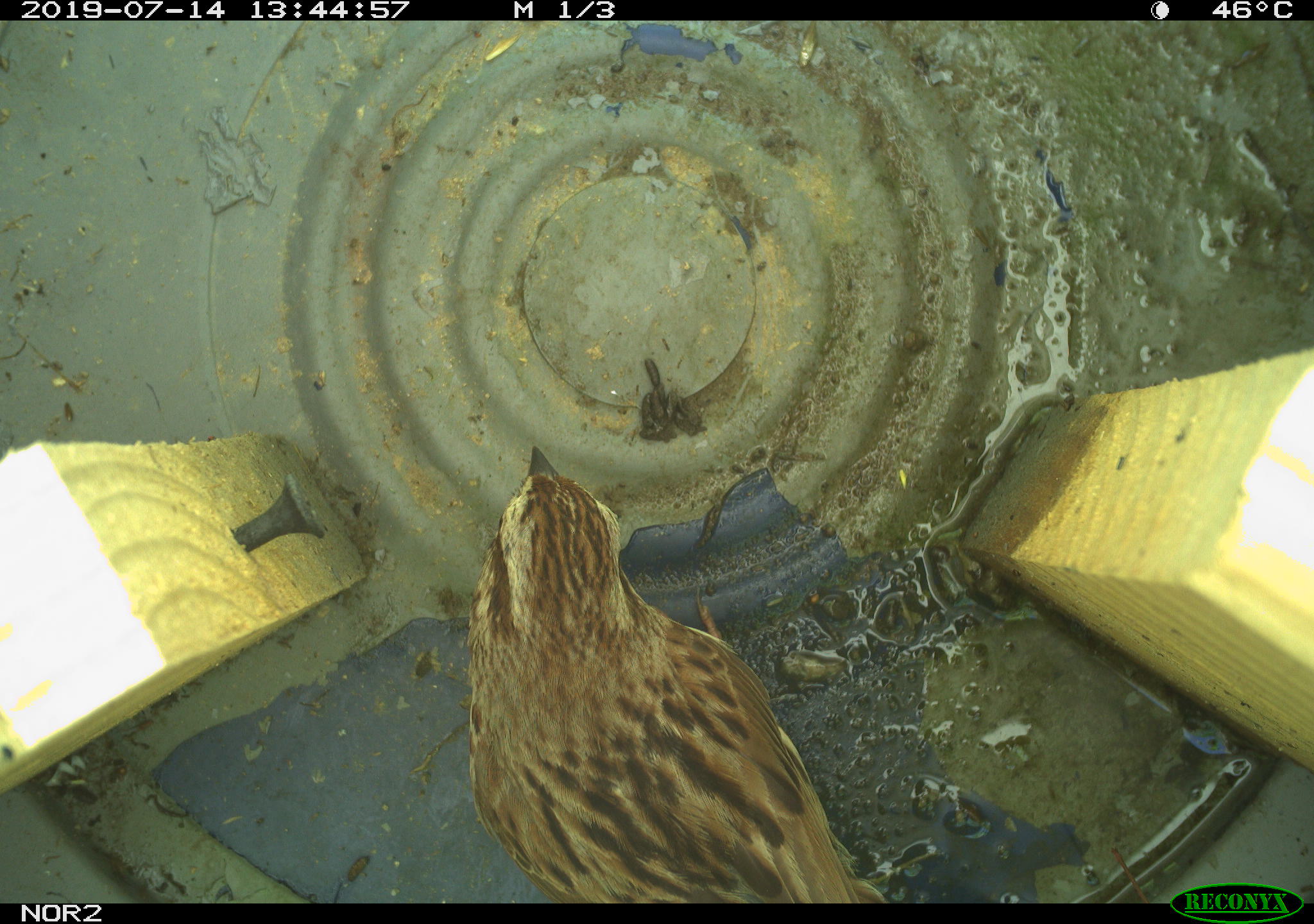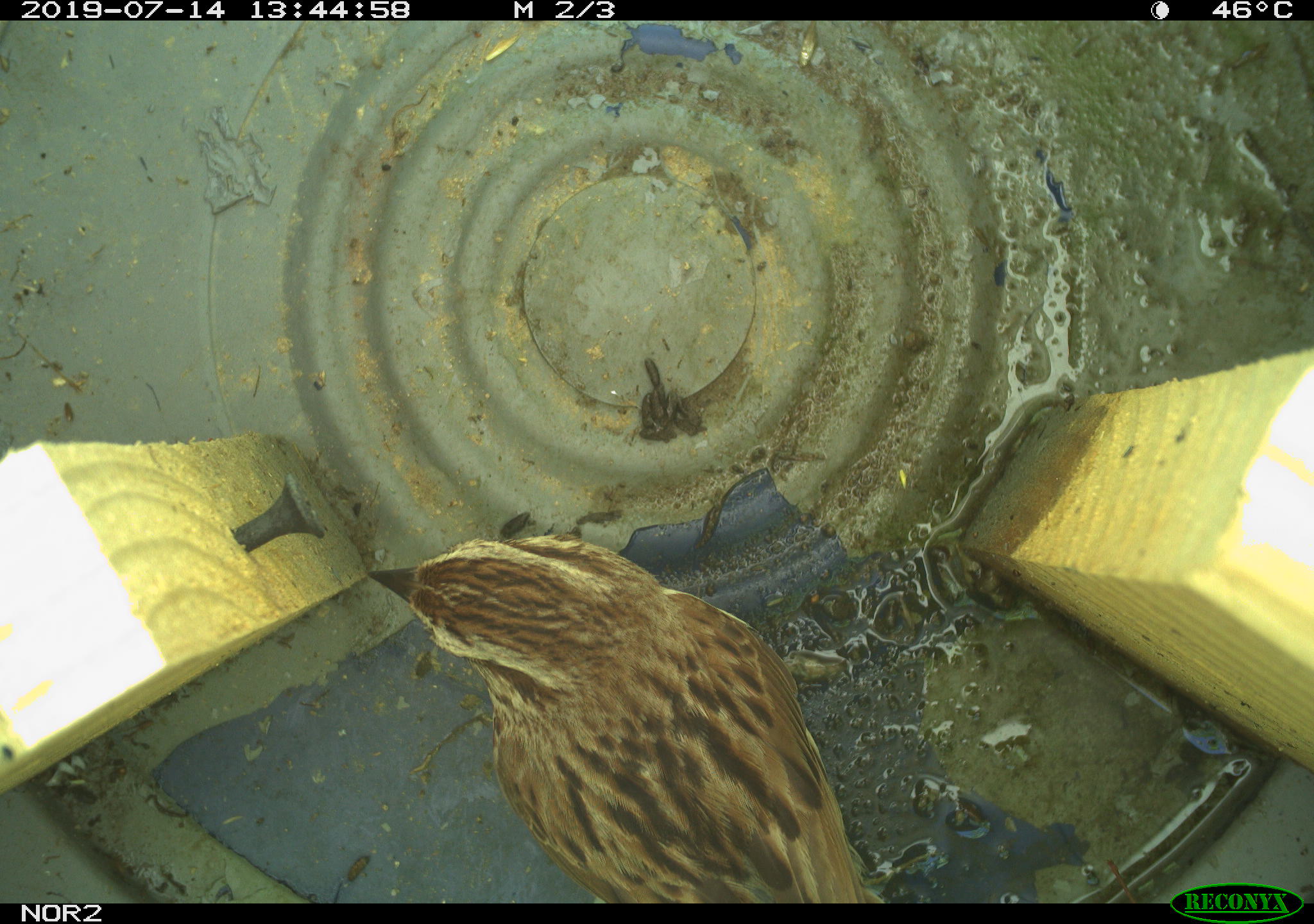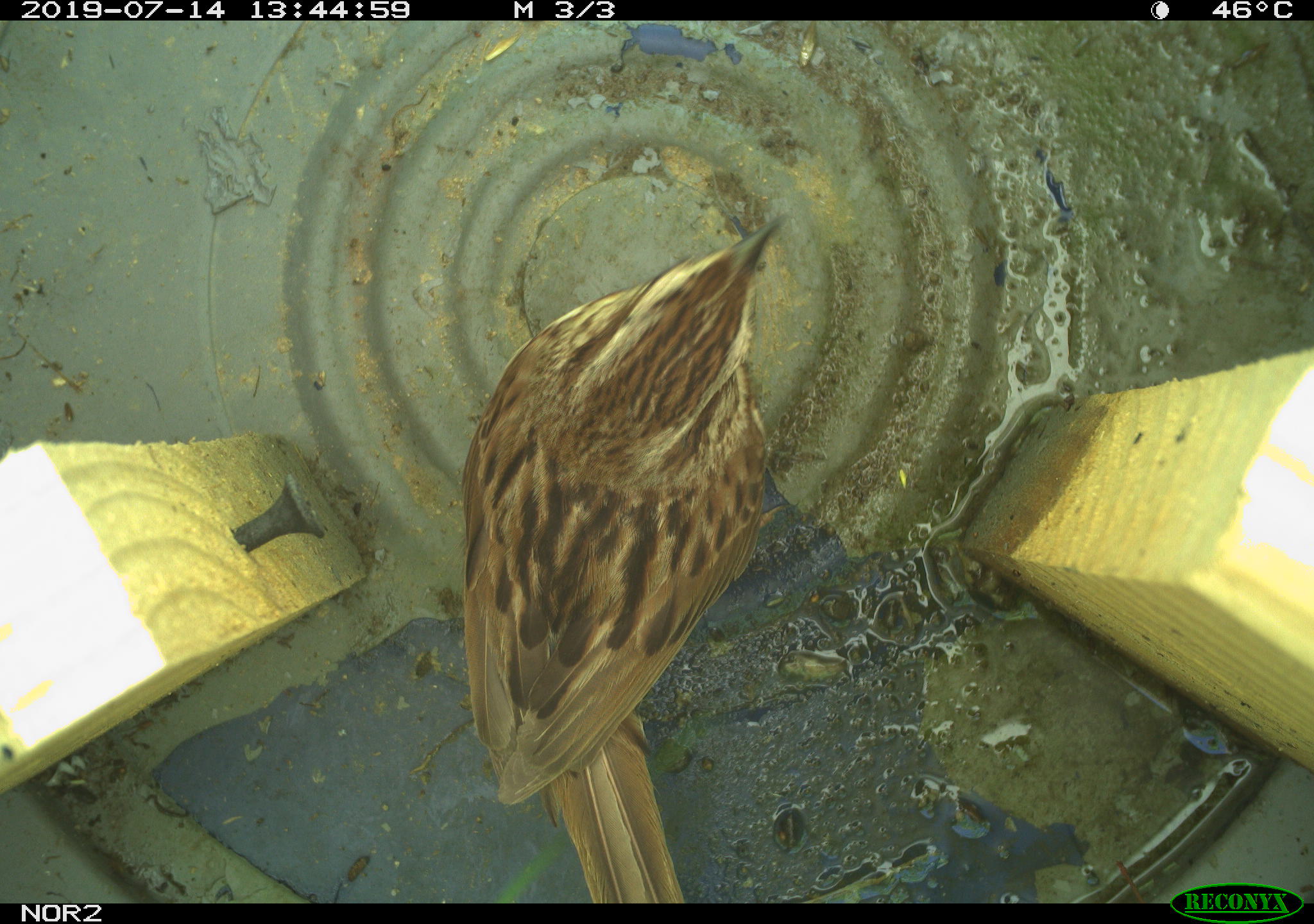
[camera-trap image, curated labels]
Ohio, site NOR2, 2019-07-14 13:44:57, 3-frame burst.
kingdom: Animalia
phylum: Chordata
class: Aves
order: Passeriformes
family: Passerellidae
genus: Melospiza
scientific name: Melospiza melodia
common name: song sparrow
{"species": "song sparrow (Melospiza melodia)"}